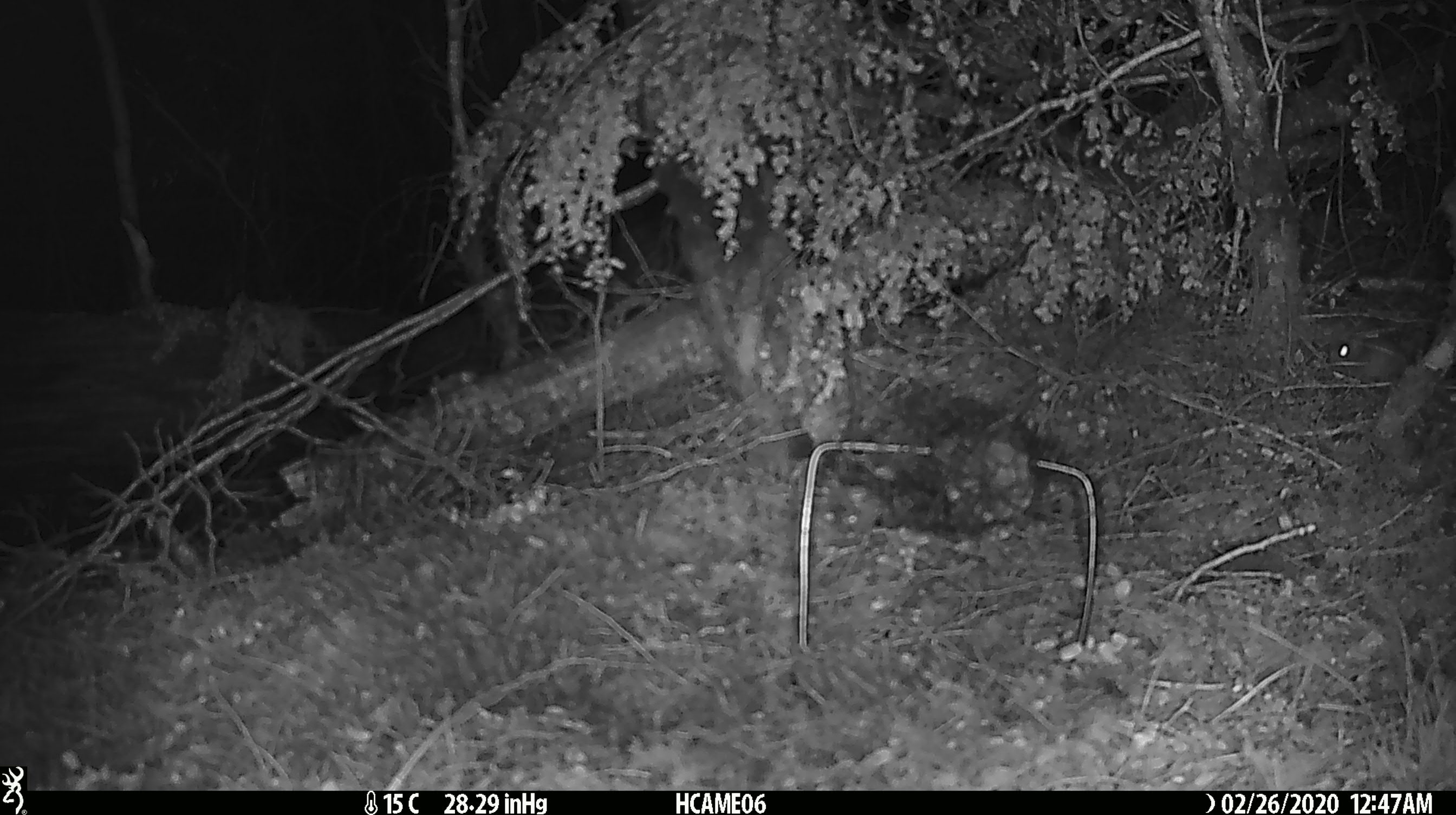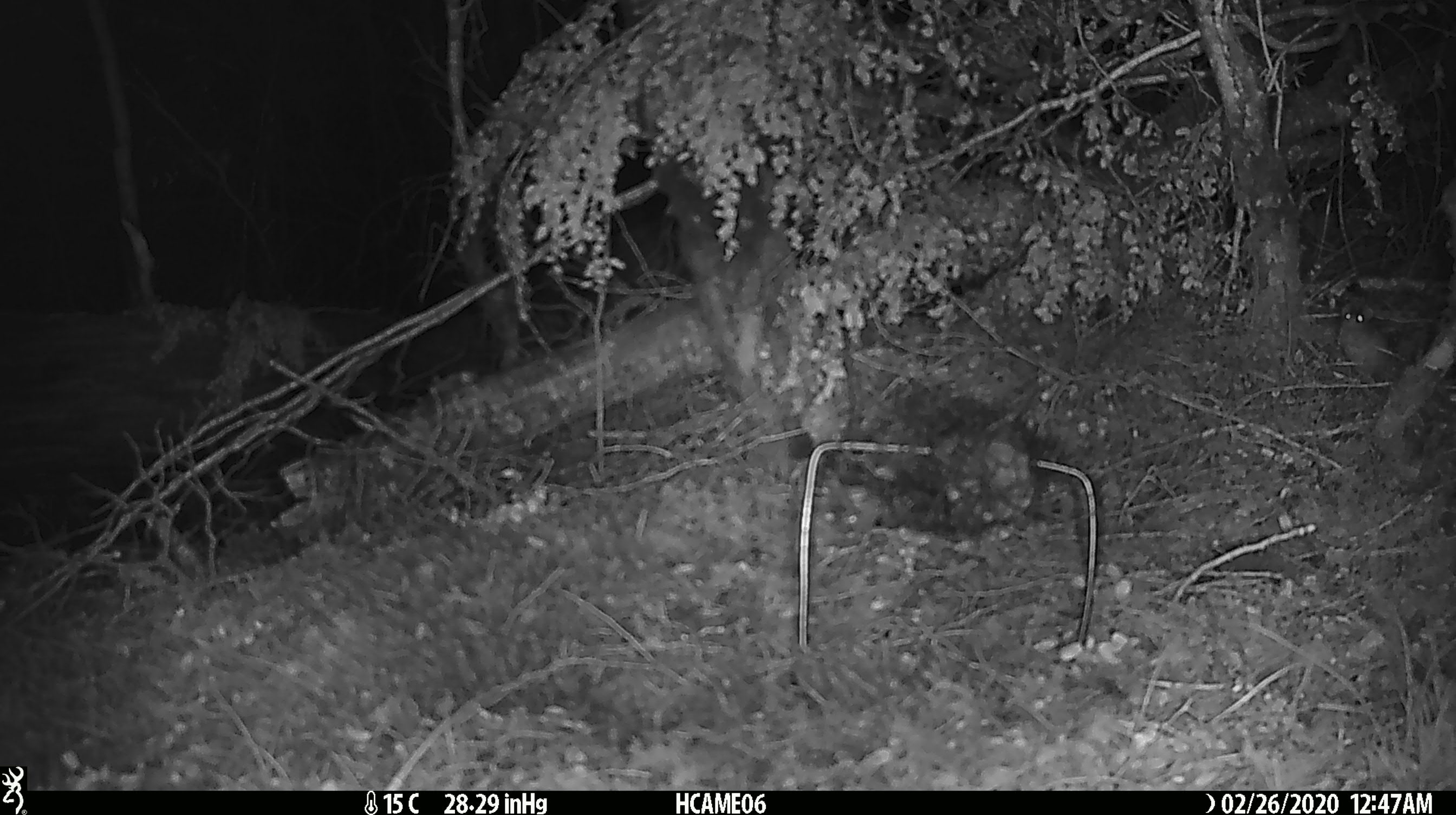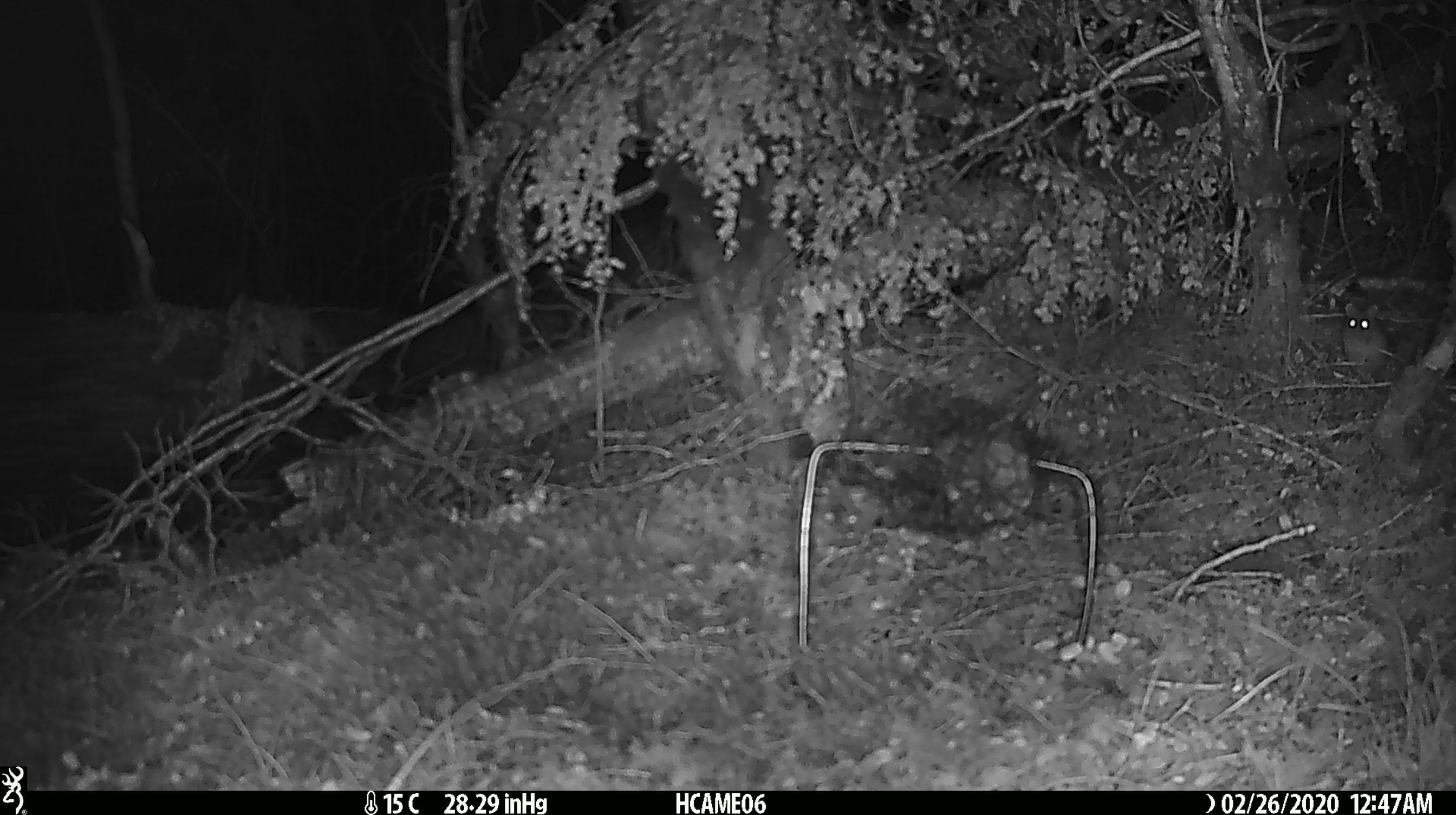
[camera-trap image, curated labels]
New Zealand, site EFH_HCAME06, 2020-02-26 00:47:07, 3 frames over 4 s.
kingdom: Animalia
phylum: Chordata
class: Mammalia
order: Rodentia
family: Muridae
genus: Mus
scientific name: Mus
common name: mouse